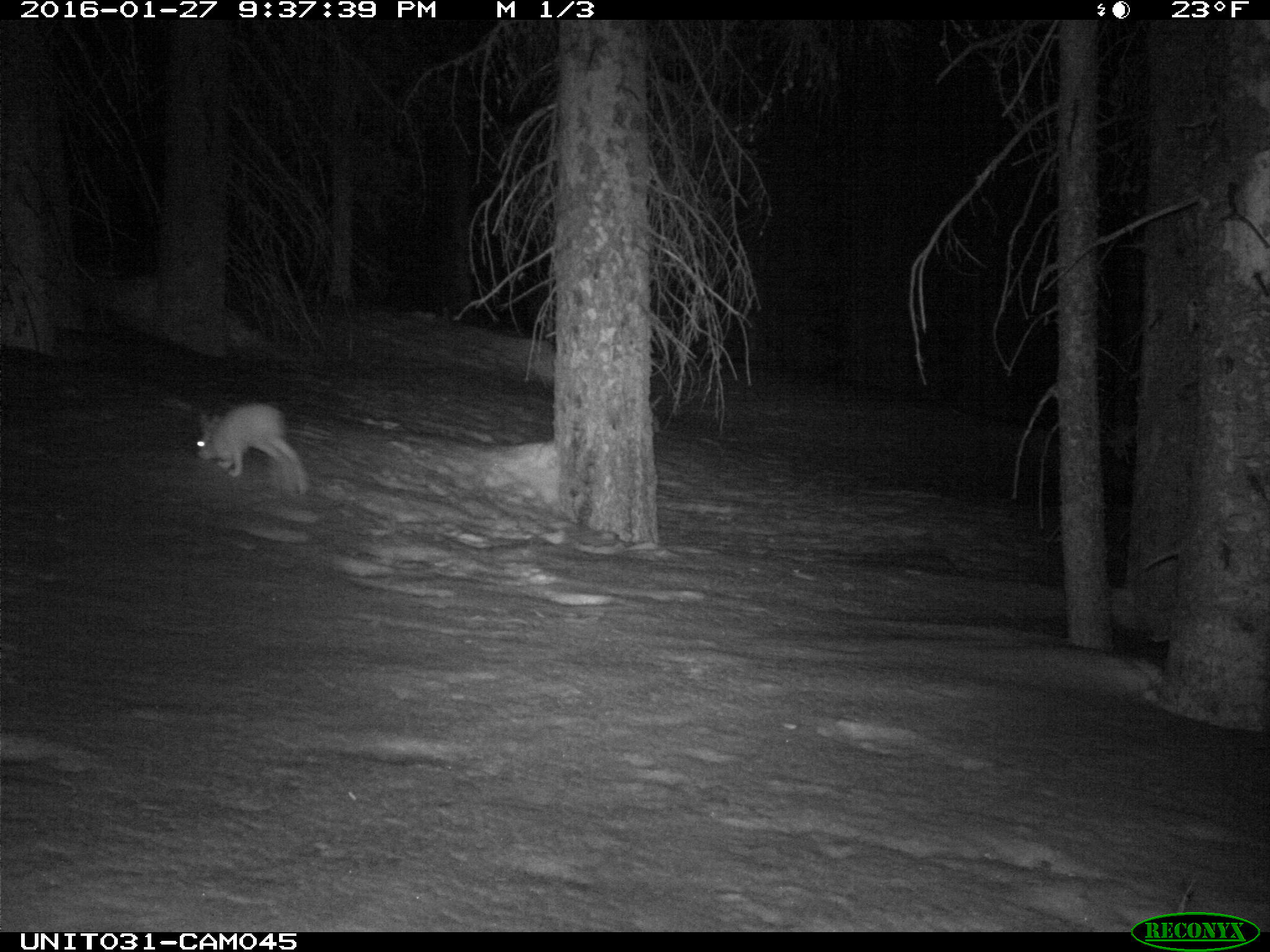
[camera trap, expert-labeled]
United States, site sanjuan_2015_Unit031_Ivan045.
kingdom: Animalia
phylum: Chordata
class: Mammalia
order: Lagomorpha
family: Leporidae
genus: Lepus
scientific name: Lepus americanus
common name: snowshoe hare